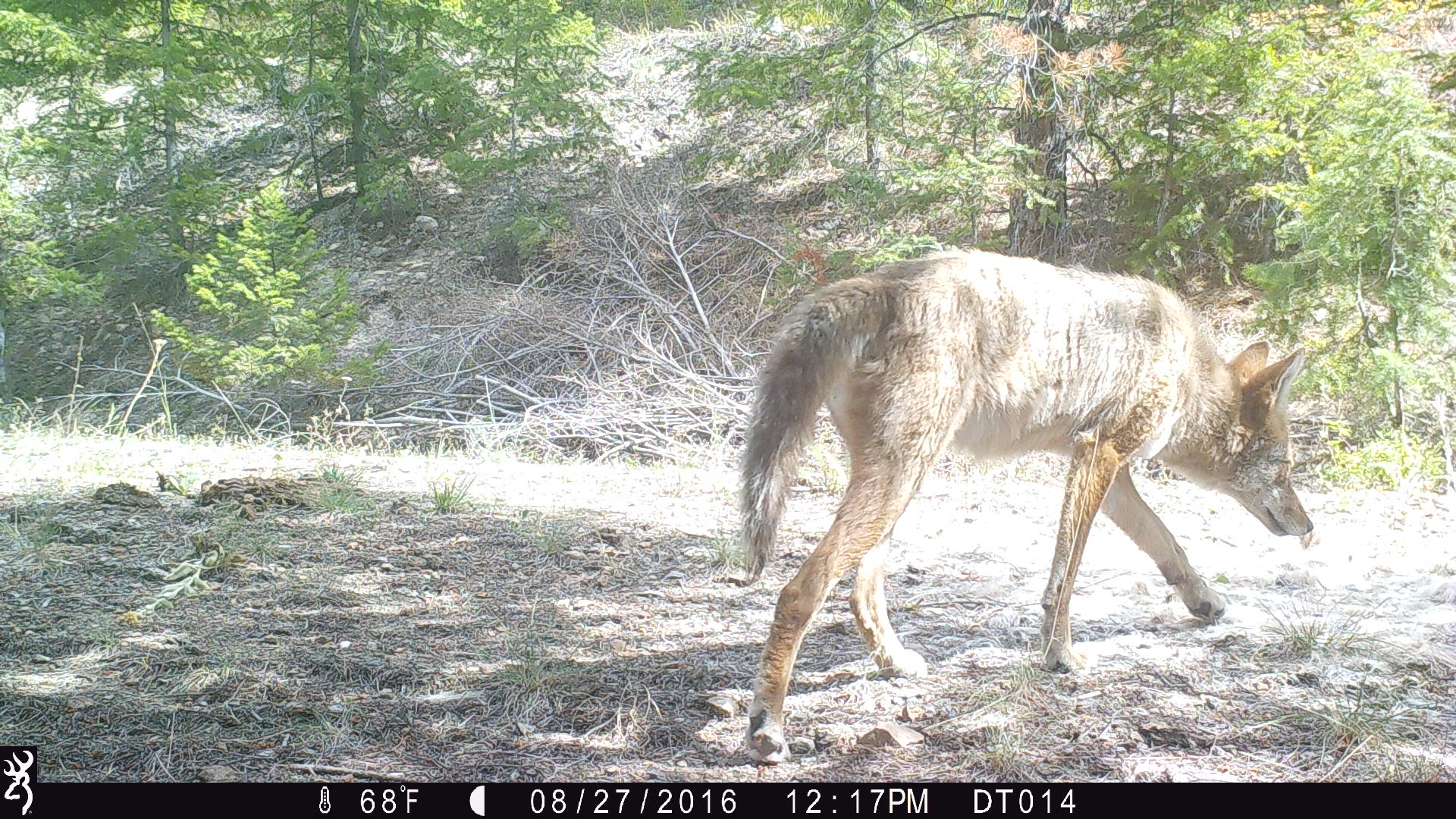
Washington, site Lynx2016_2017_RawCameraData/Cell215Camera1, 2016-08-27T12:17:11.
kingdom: Animalia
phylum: Chordata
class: Mammalia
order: Carnivora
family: Canidae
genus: Canis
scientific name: Canis latrans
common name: coyote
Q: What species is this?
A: Canis latrans (coyote).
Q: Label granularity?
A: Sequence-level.